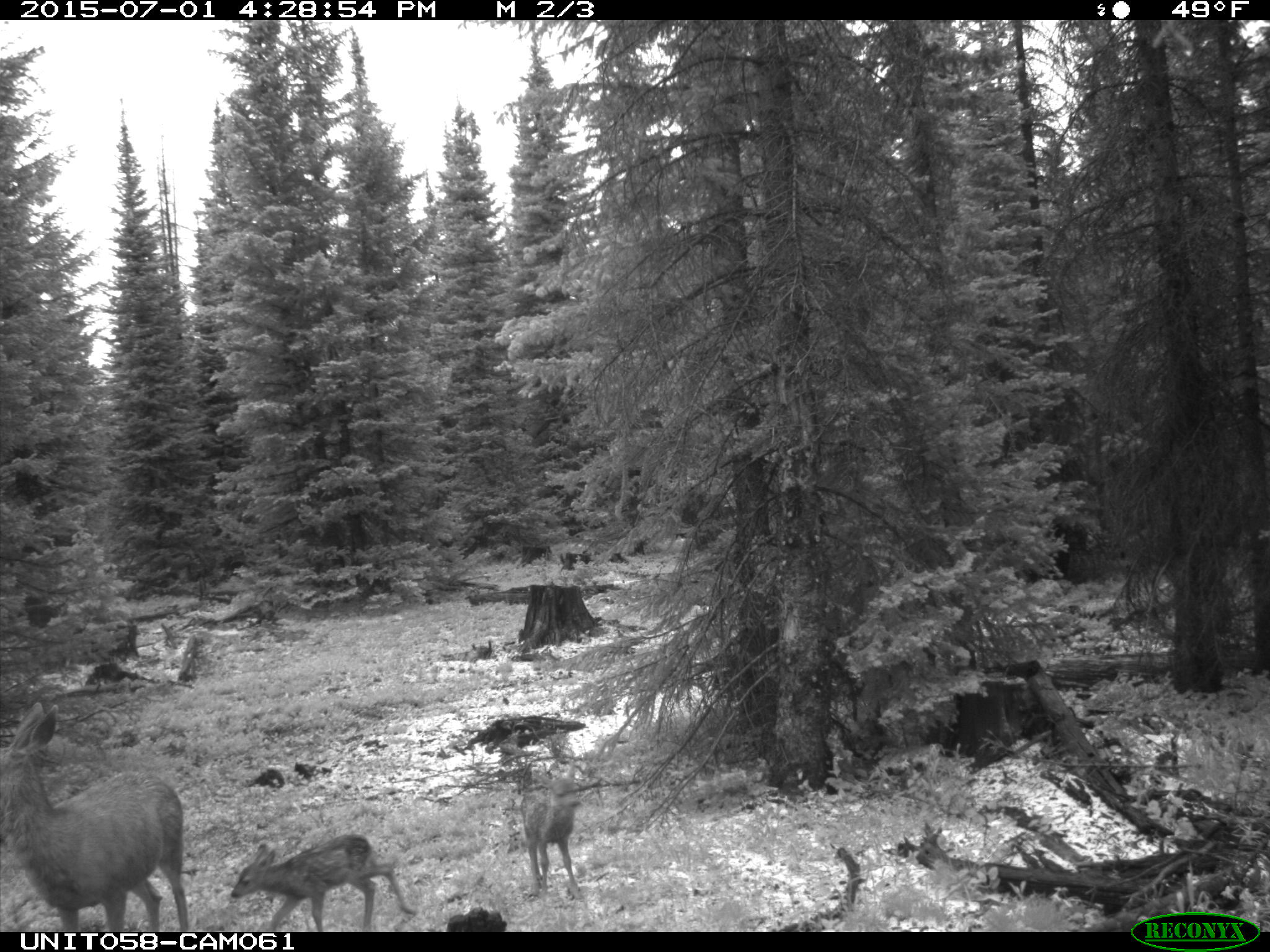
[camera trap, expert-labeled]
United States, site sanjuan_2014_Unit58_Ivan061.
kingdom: Animalia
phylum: Chordata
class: Mammalia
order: Artiodactyla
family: Cervidae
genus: Odocoileus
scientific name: Odocoileus hemionus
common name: mule deer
Odocoileus hemionus (mule deer).